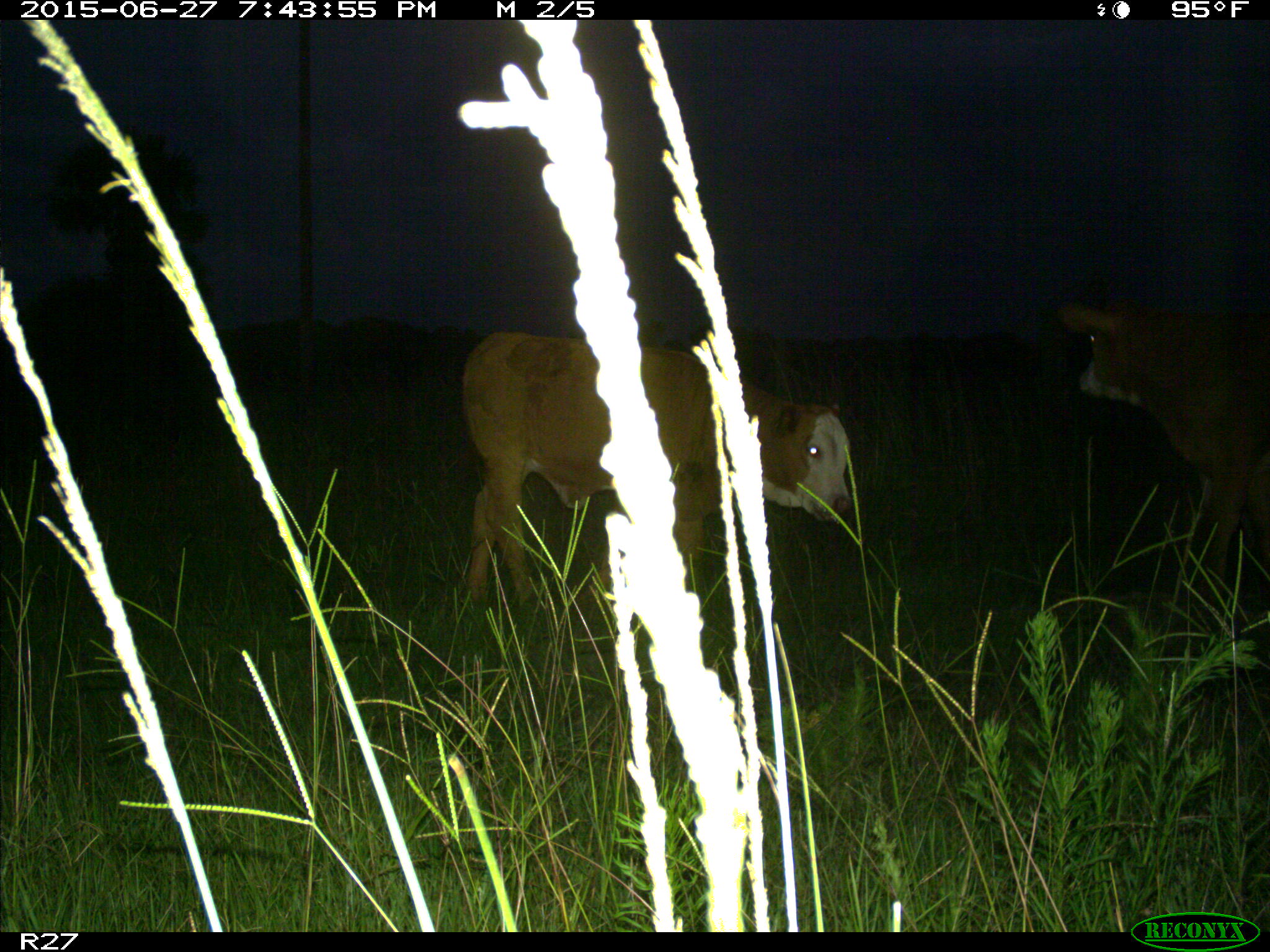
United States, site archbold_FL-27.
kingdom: Animalia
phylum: Chordata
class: Mammalia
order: Artiodactyla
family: Bovidae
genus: Bos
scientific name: Bos taurus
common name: domestic cow